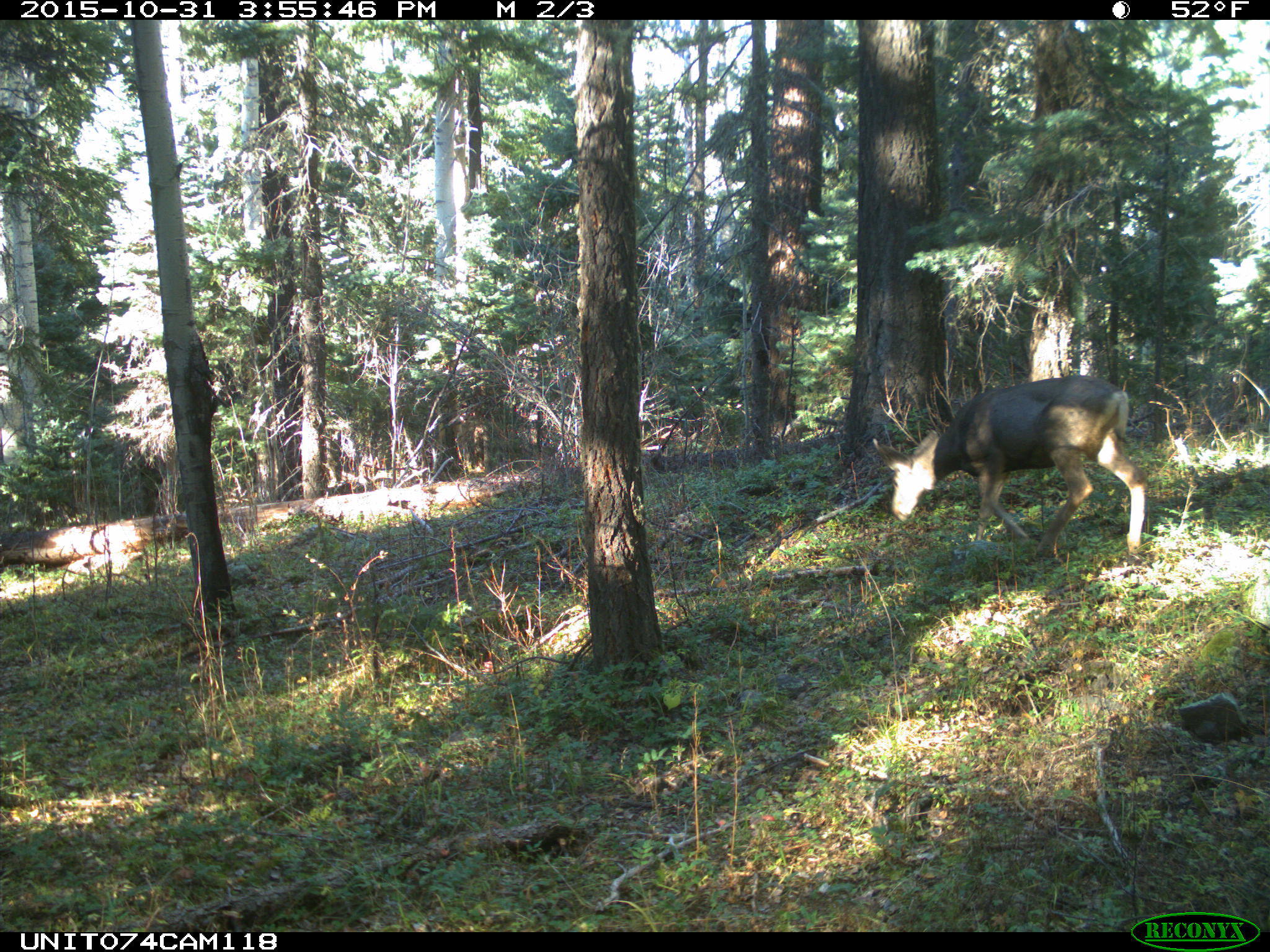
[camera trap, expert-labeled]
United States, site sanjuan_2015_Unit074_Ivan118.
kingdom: Animalia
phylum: Chordata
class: Mammalia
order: Artiodactyla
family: Cervidae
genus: Odocoileus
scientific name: Odocoileus hemionus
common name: mule deer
Odocoileus hemionus (mule deer).